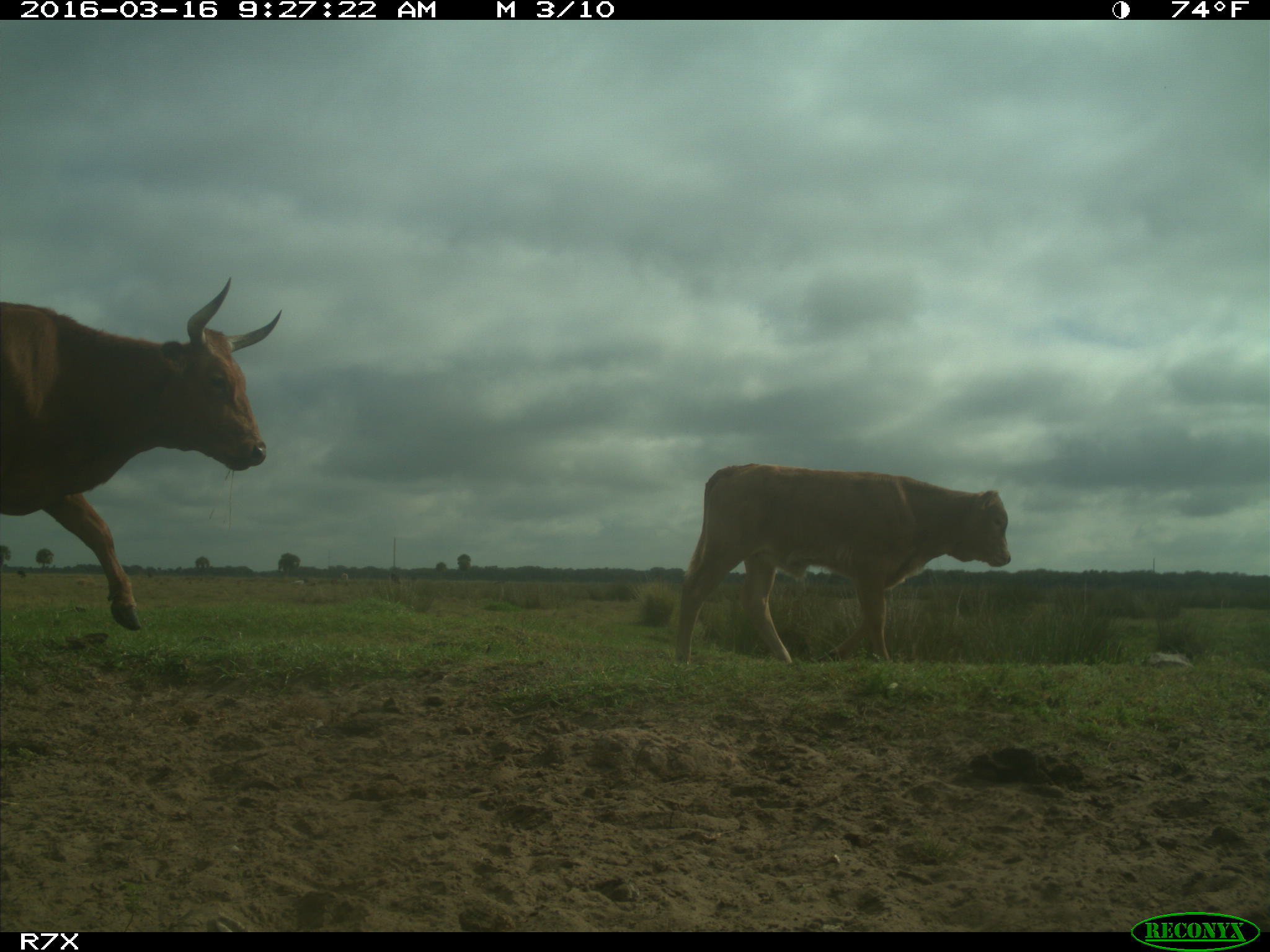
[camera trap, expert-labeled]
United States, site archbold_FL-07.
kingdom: Animalia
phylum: Chordata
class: Mammalia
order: Artiodactyla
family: Bovidae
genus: Bos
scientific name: Bos taurus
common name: domestic cow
Bos taurus (domestic cow).